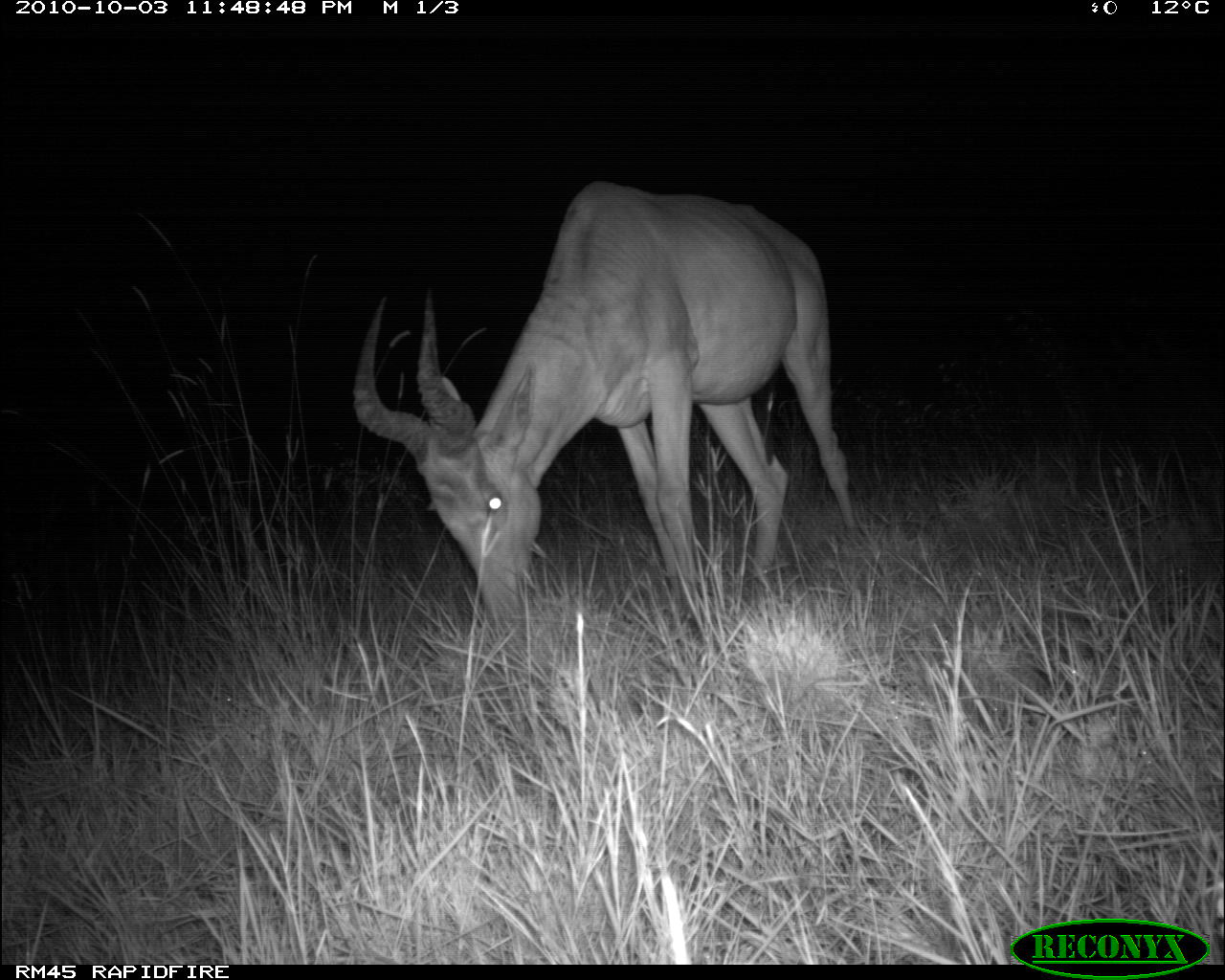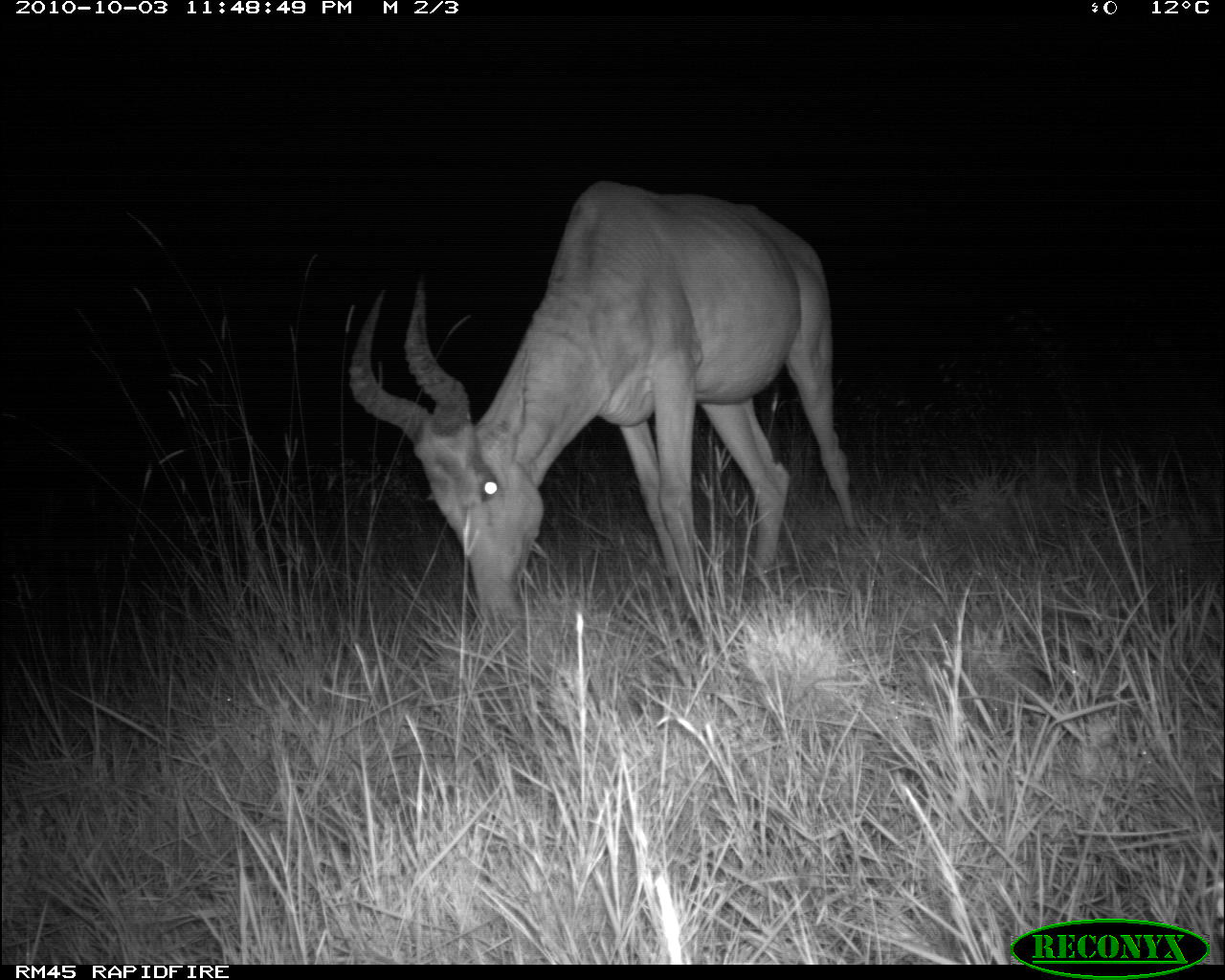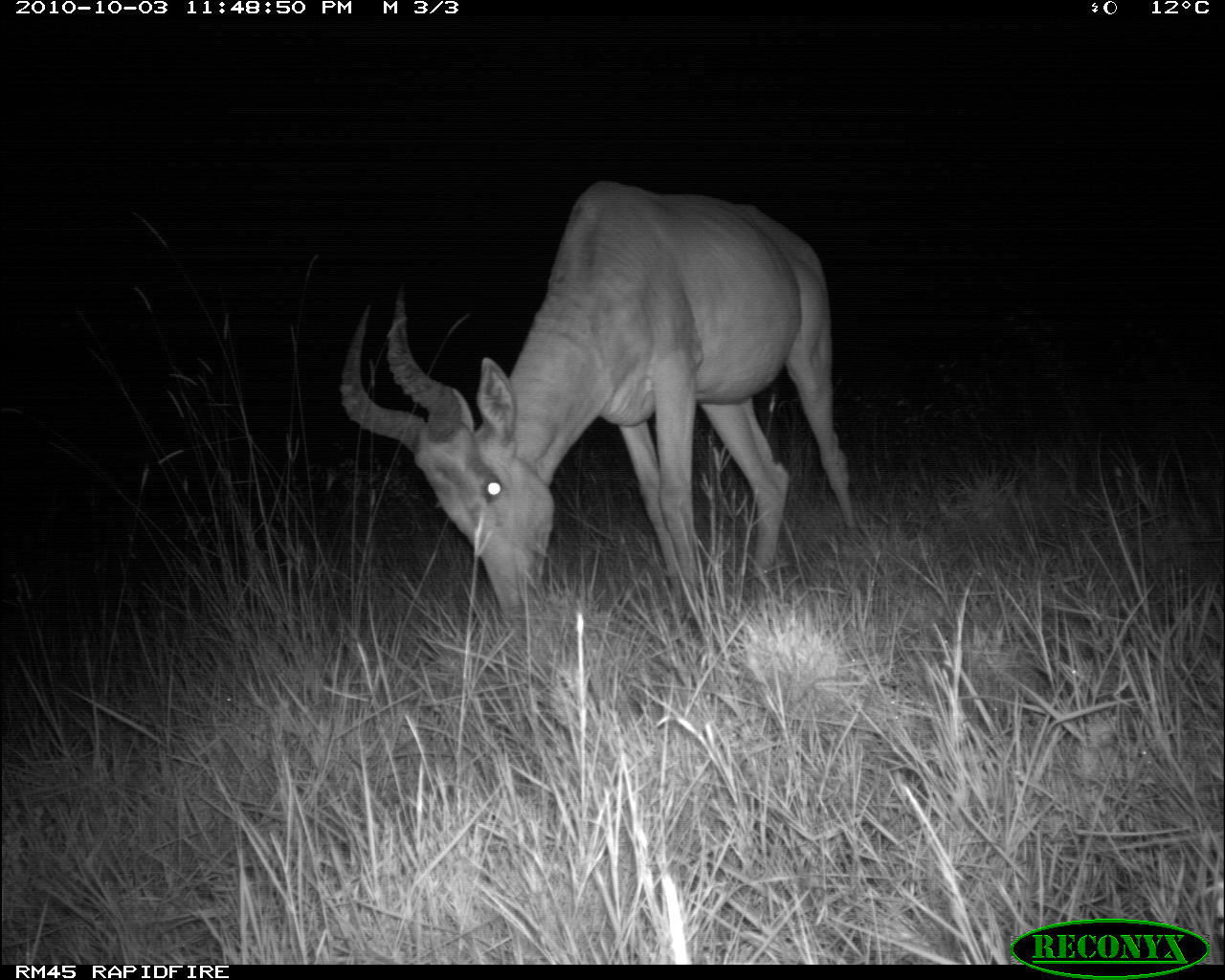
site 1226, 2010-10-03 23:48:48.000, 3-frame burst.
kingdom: Animalia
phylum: Chordata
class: Mammalia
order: Artiodactyla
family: Bovidae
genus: Alcelaphus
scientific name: Alcelaphus buselaphus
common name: hartebeest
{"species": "Alcelaphus buselaphus (hartebeest)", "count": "1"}